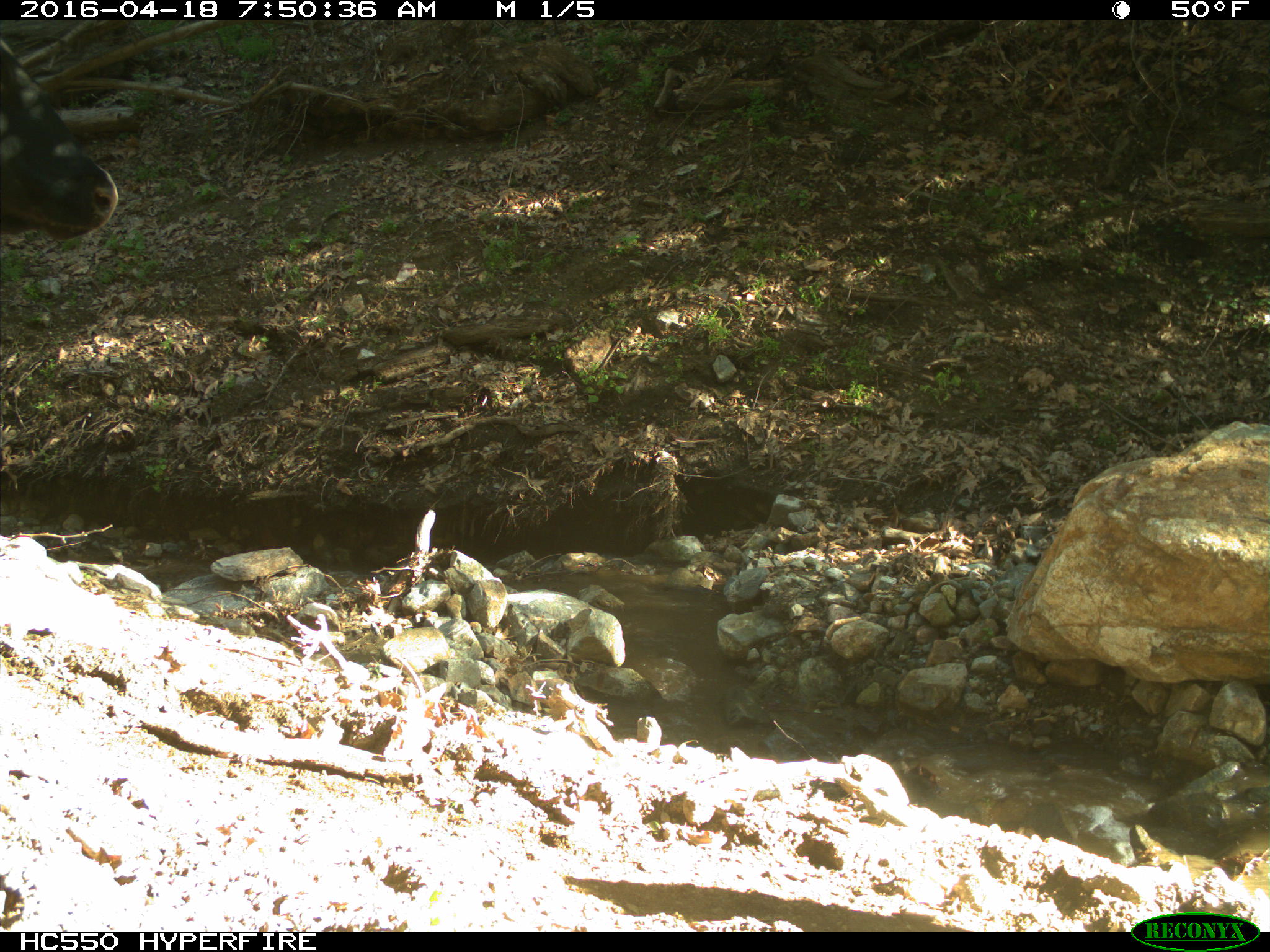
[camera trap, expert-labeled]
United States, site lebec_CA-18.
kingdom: Animalia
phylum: Chordata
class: Mammalia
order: Artiodactyla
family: Bovidae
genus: Bos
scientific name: Bos taurus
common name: domestic cow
Bos taurus (domestic cow).